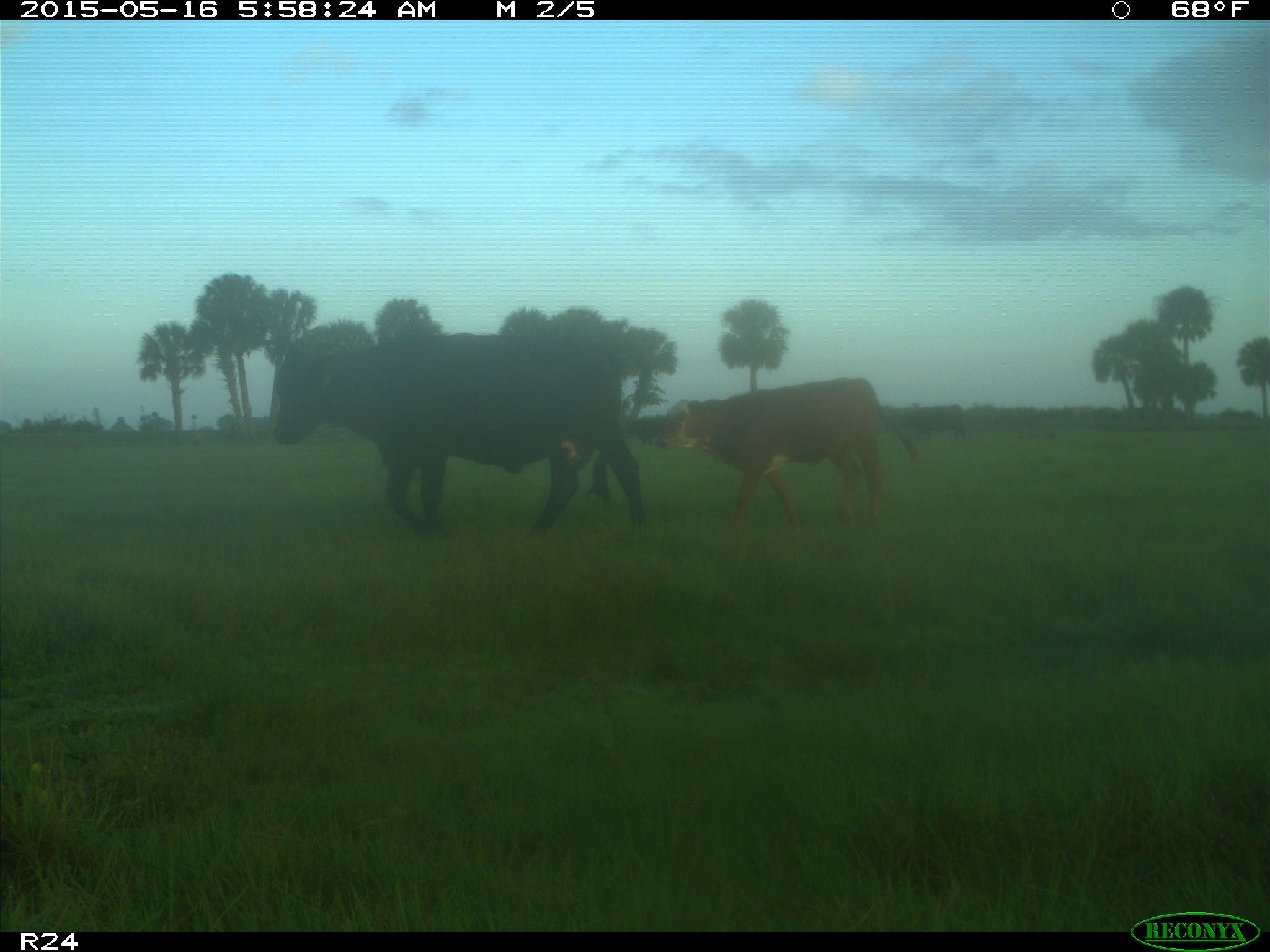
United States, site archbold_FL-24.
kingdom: Animalia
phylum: Chordata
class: Mammalia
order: Artiodactyla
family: Bovidae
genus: Bos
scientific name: Bos taurus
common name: domestic cow